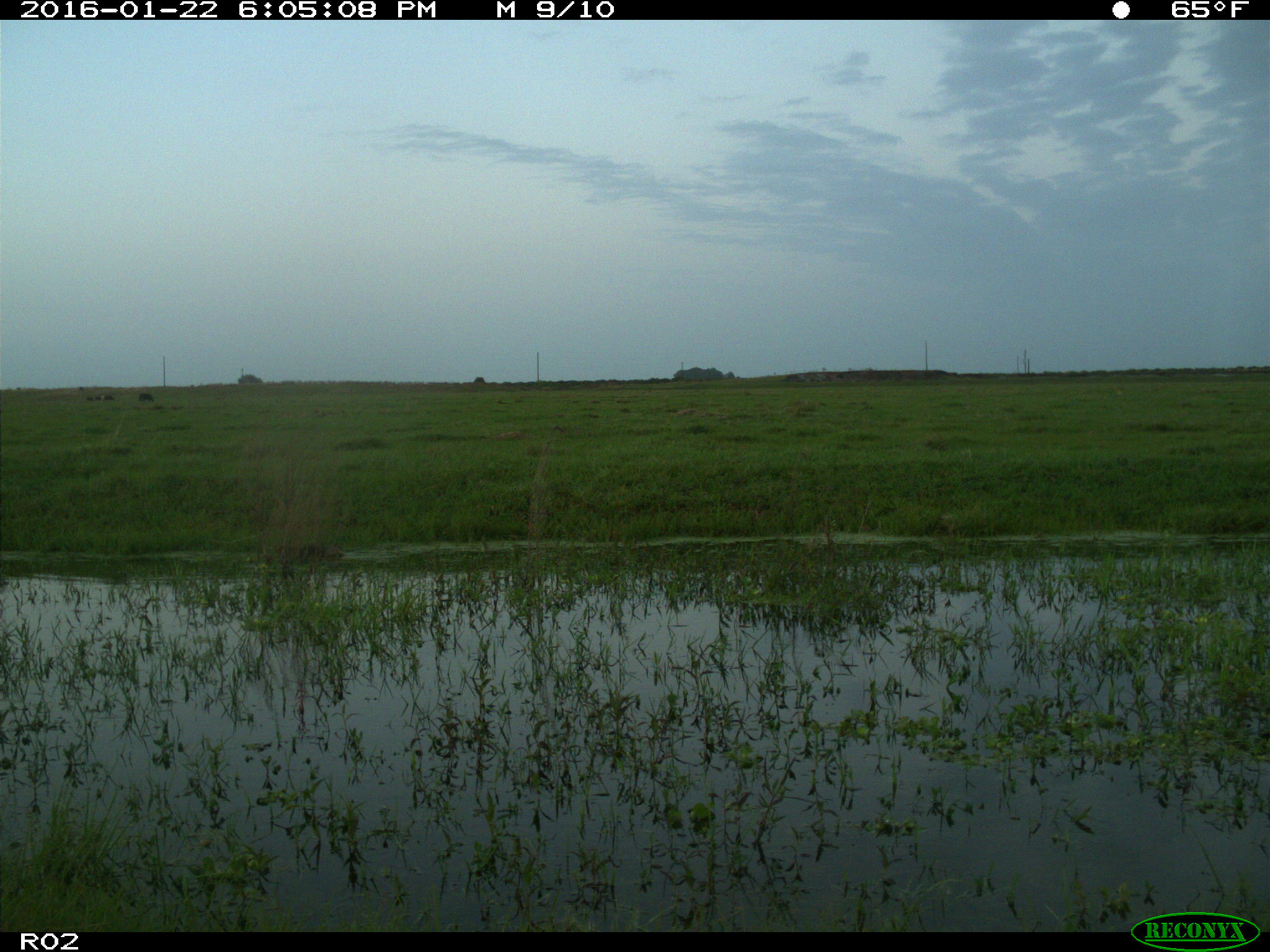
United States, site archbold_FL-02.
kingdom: Animalia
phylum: Chordata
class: Mammalia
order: Artiodactyla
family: Bovidae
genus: Bos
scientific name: Bos taurus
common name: domestic cow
Bos taurus (domestic cow).